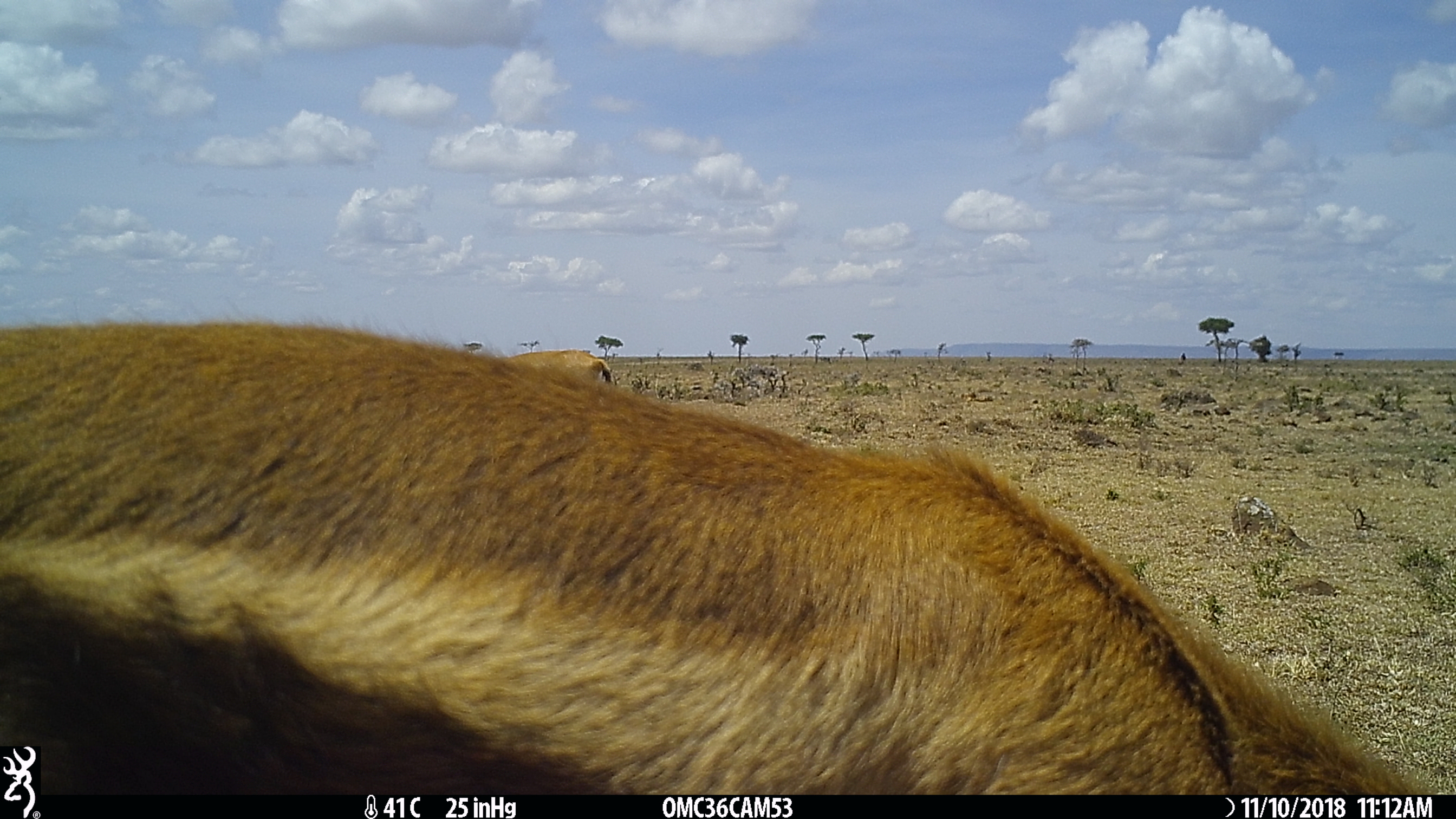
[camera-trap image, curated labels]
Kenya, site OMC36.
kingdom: Animalia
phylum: Chordata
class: Mammalia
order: Artiodactyla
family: Bovidae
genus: Eudorcas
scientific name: Eudorcas thomsonii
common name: thomon's gazelle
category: gazelle thomsons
Gazelle thomsons (thomon's gazelle) (Eudorcas thomsonii).